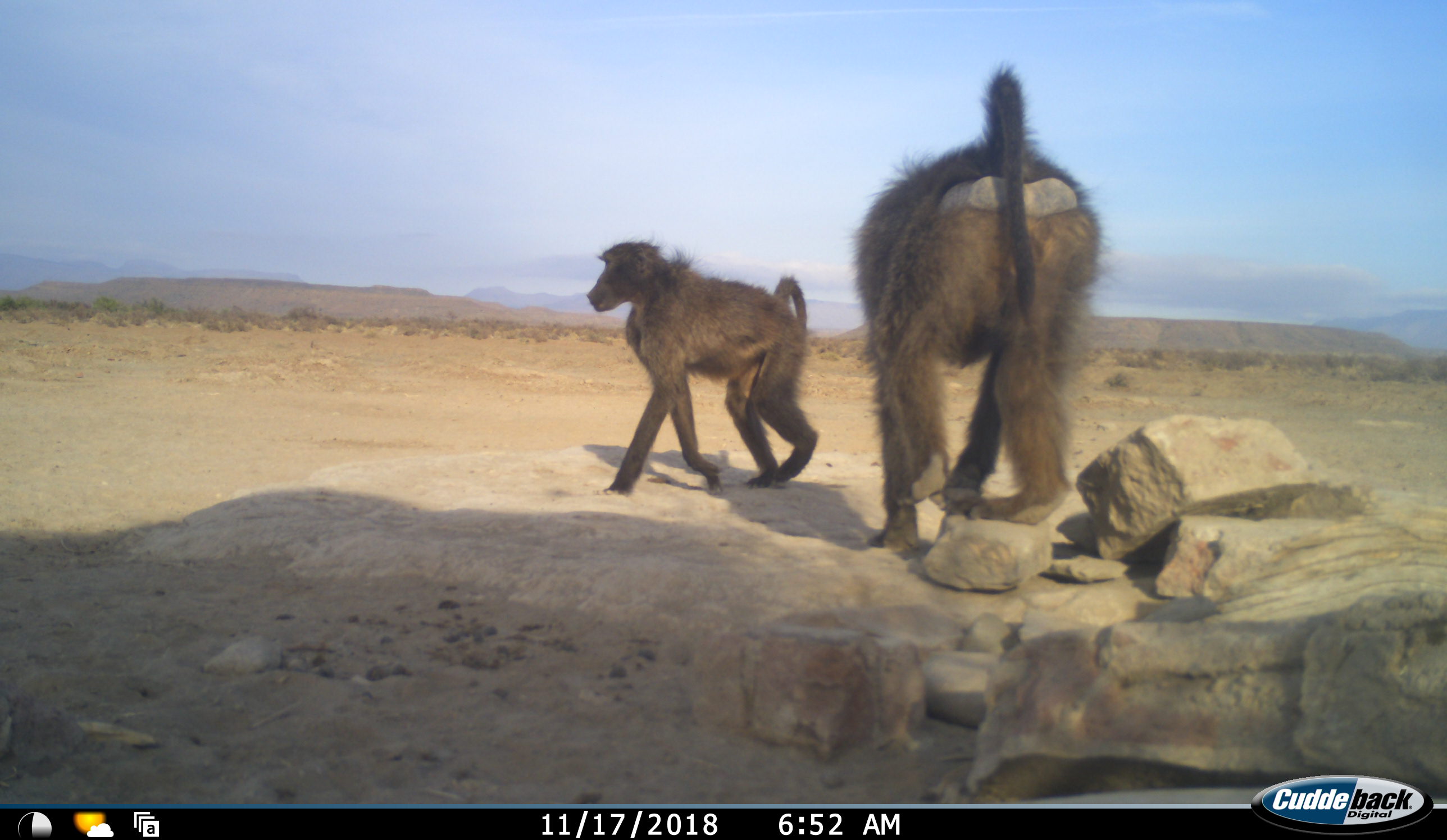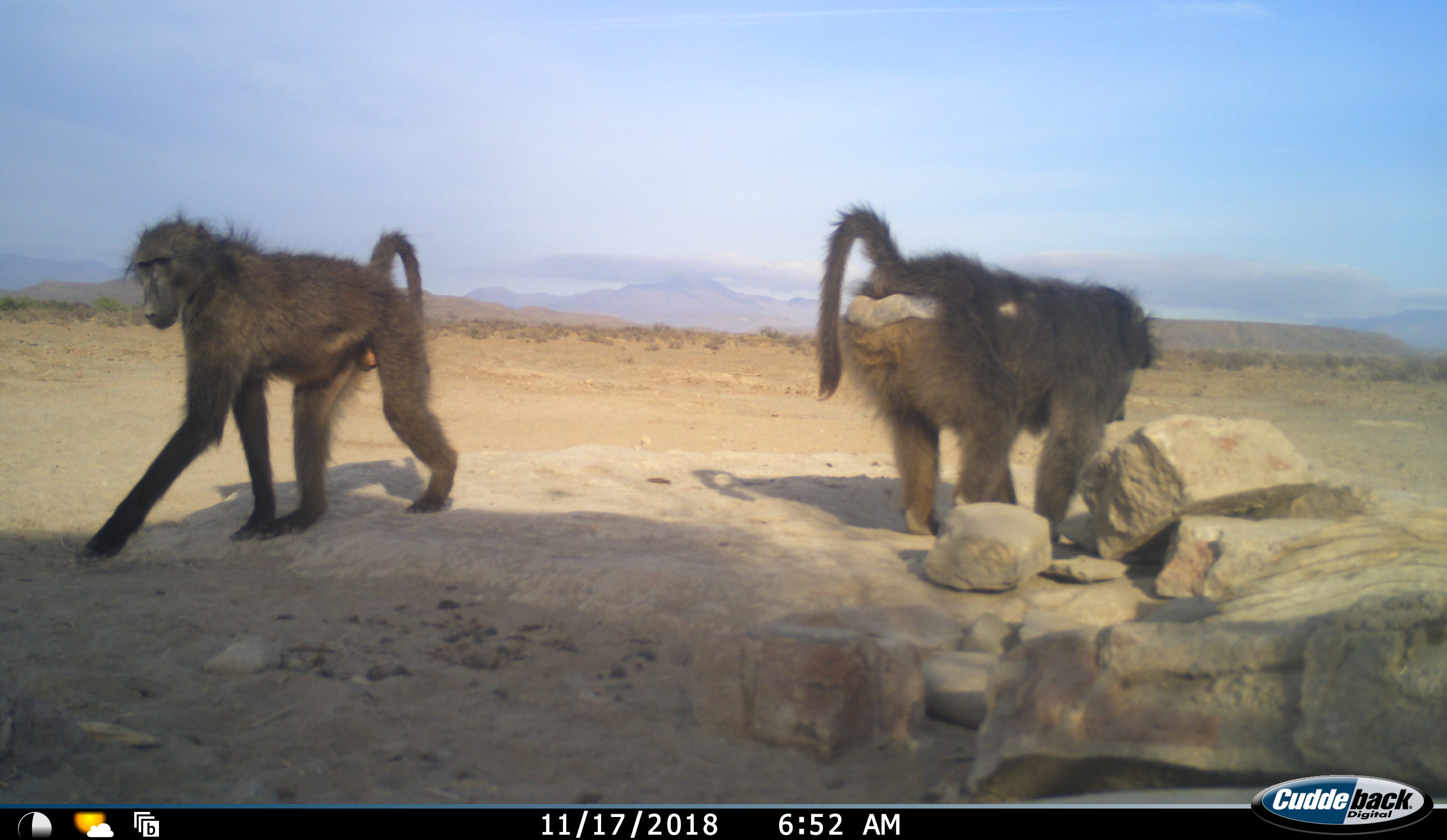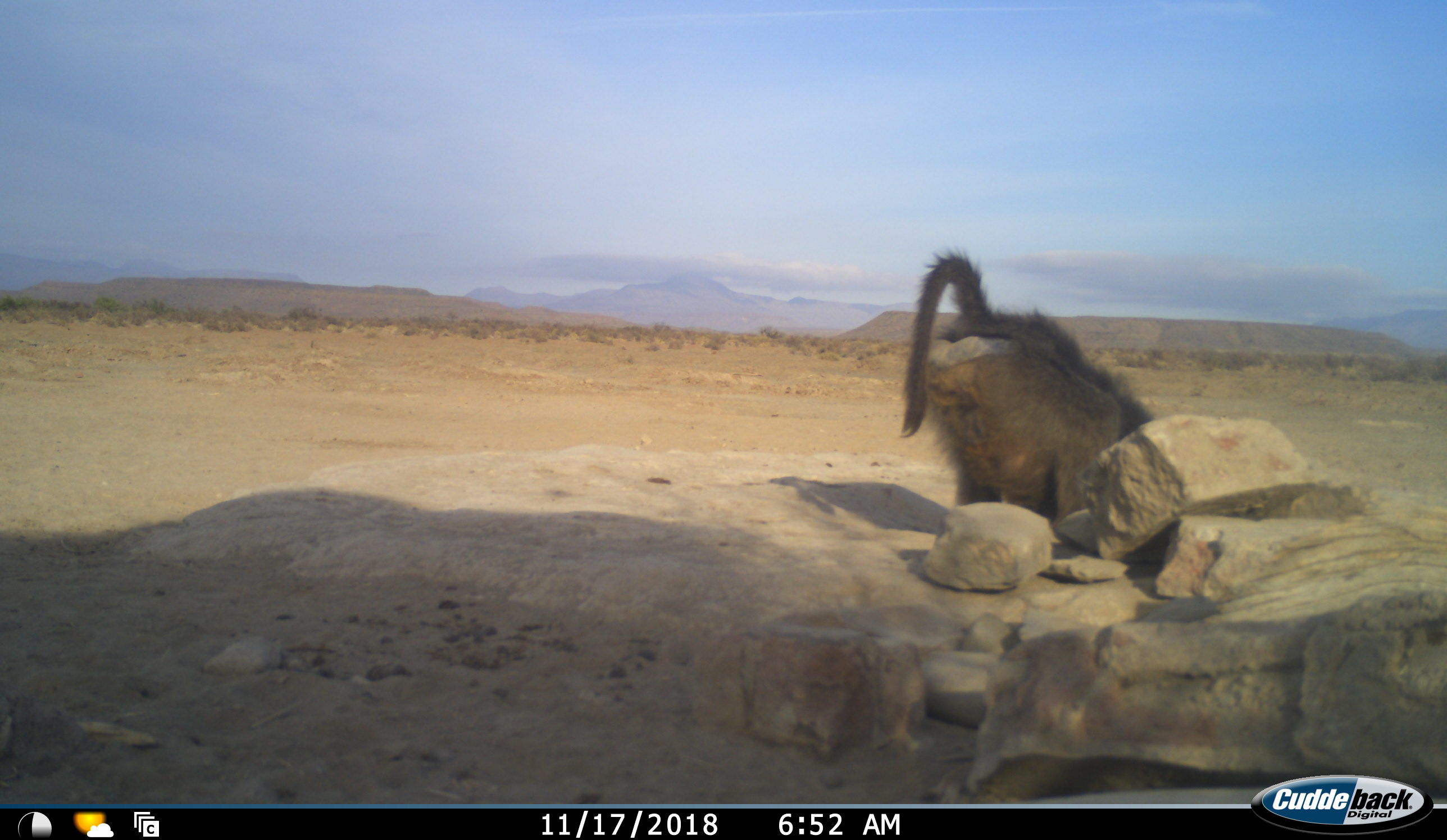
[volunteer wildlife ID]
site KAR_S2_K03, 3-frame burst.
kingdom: Animalia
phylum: Chordata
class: Mammalia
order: Primates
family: Cercopithecidae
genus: Papio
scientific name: Papio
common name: baboon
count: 2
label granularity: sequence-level